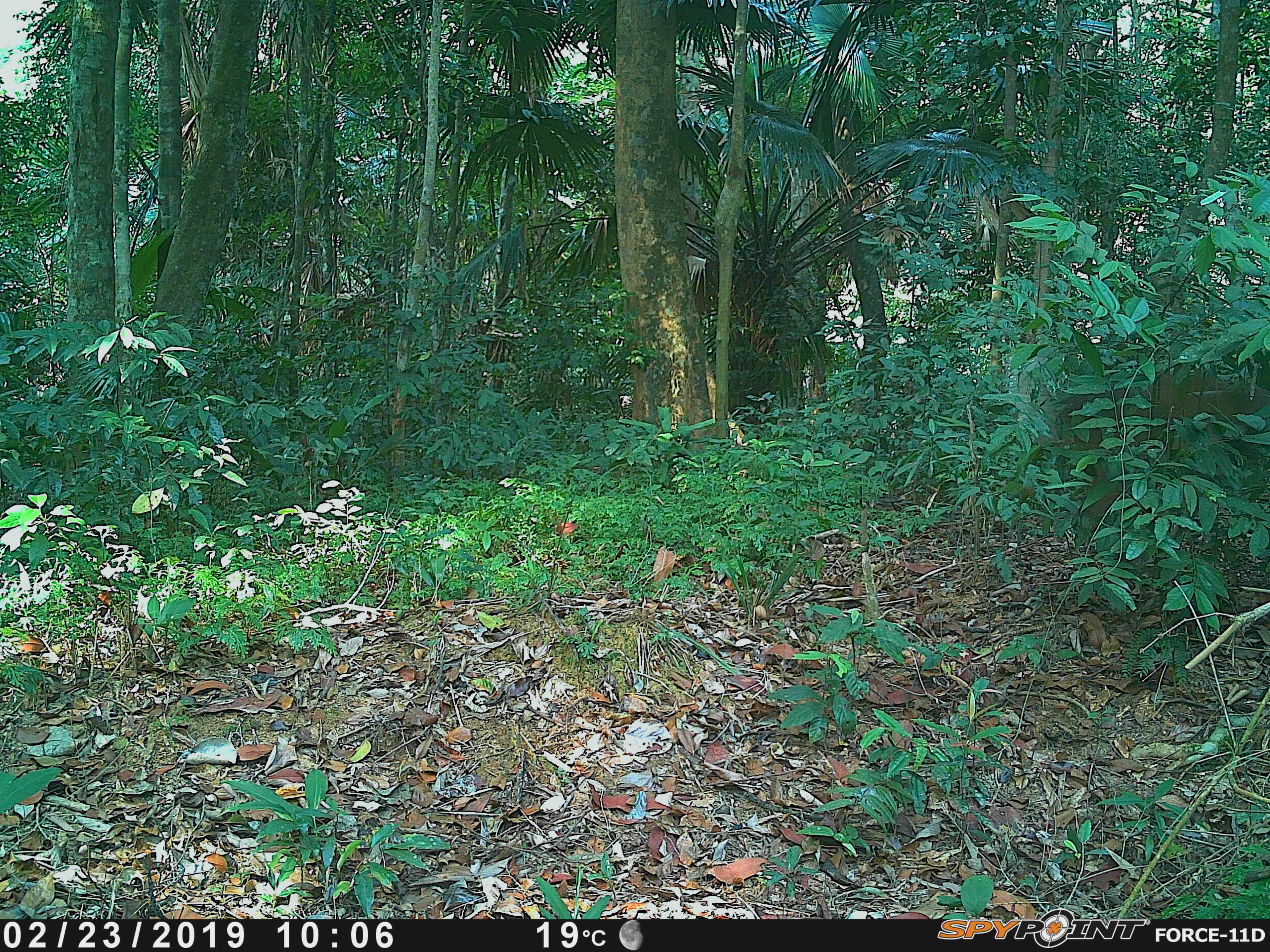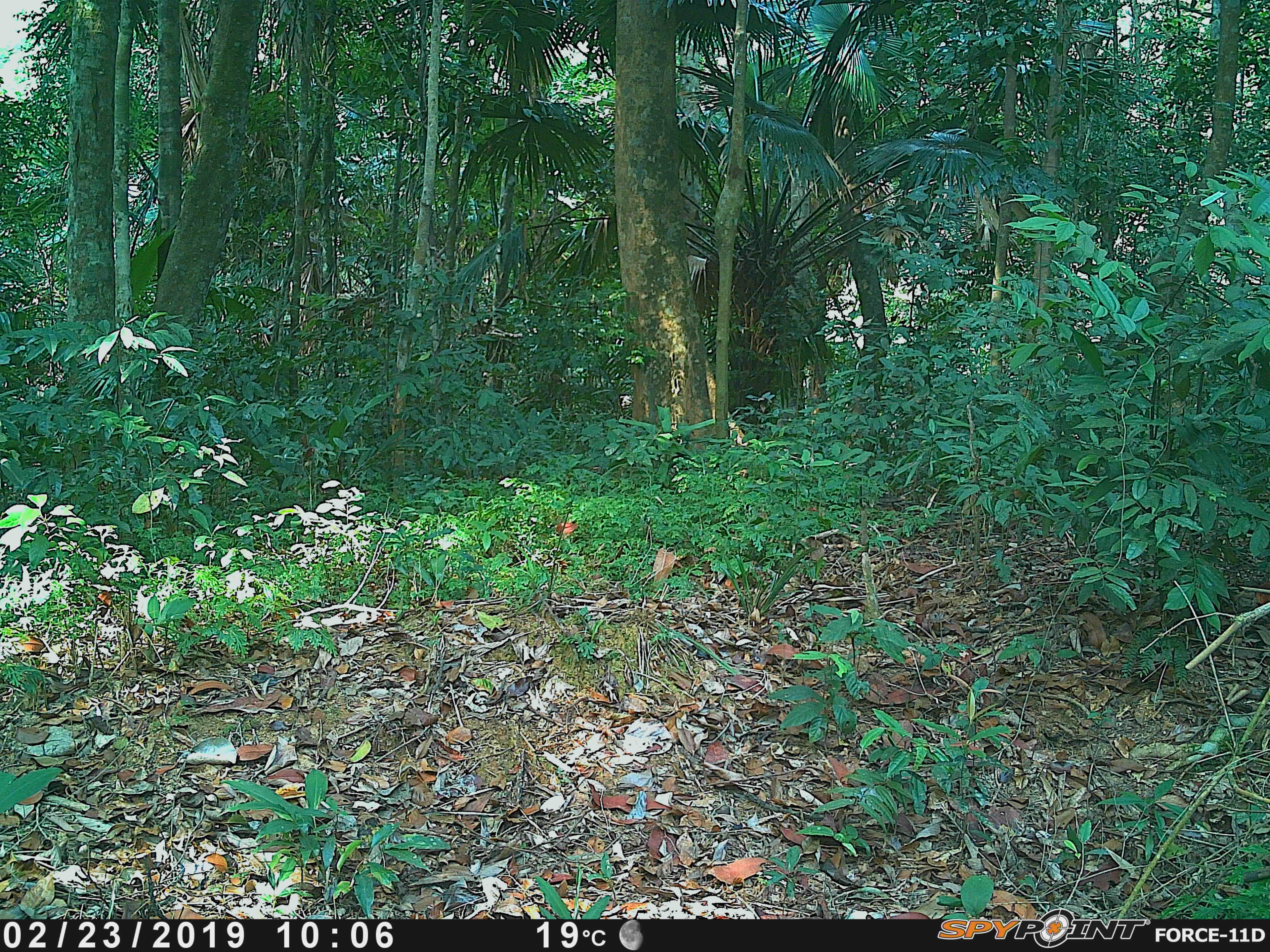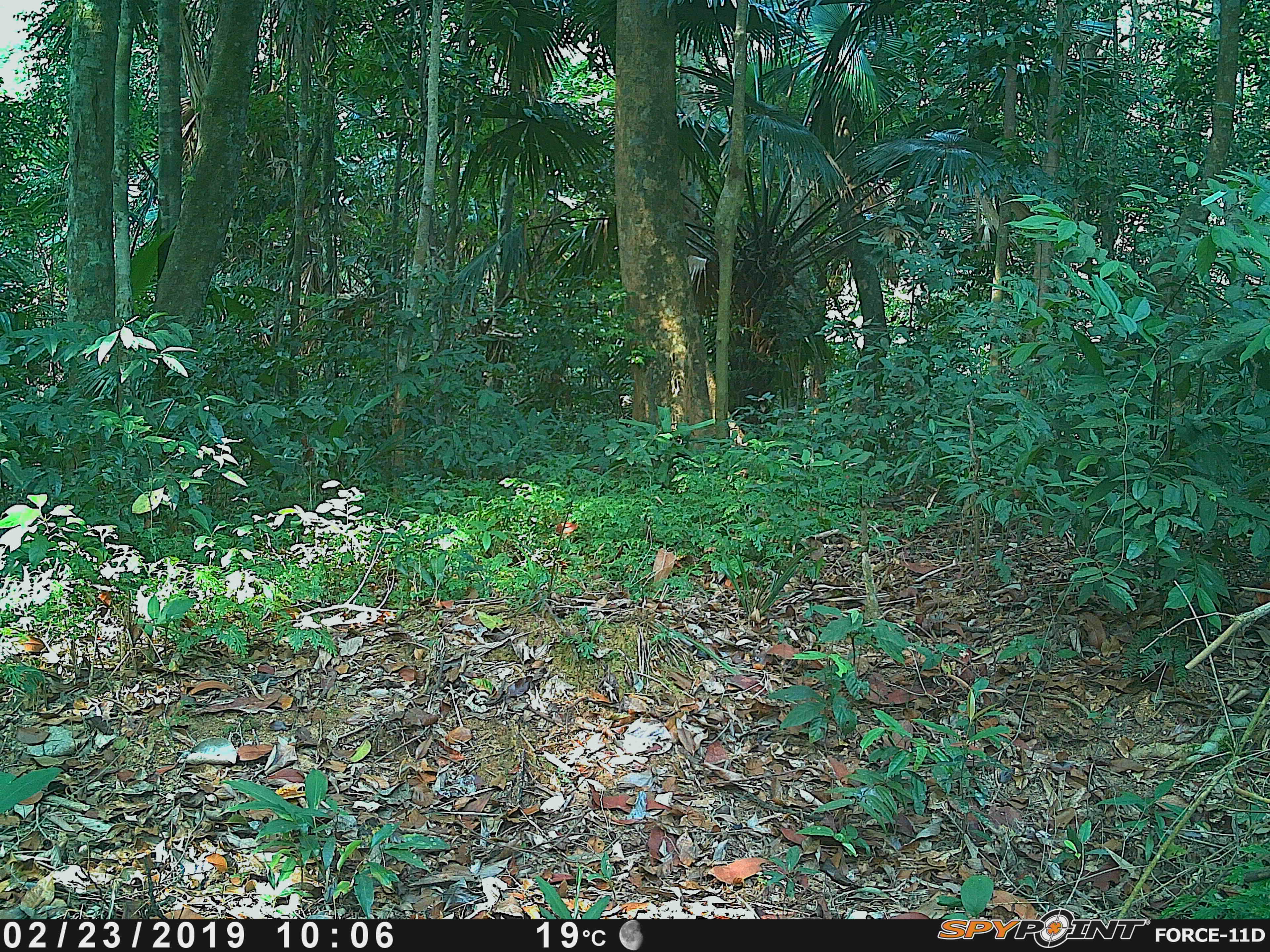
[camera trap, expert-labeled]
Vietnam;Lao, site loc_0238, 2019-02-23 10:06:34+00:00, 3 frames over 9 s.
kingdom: Animalia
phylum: Chordata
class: Mammalia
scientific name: Laurasiatheria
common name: ungulate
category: unidentified ungulates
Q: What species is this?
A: Unidentified ungulates (ungulate) (Laurasiatheria).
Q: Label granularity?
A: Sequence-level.